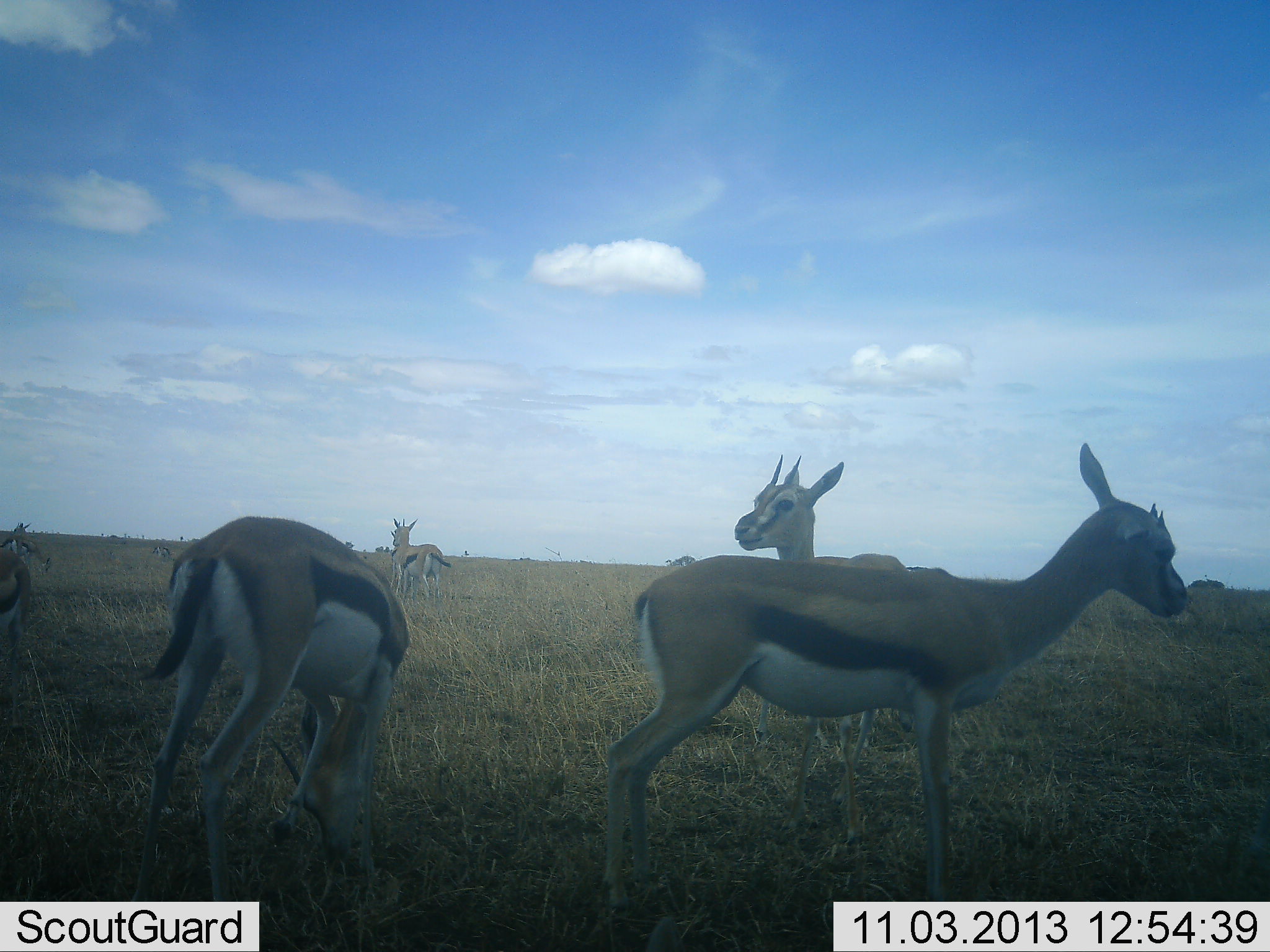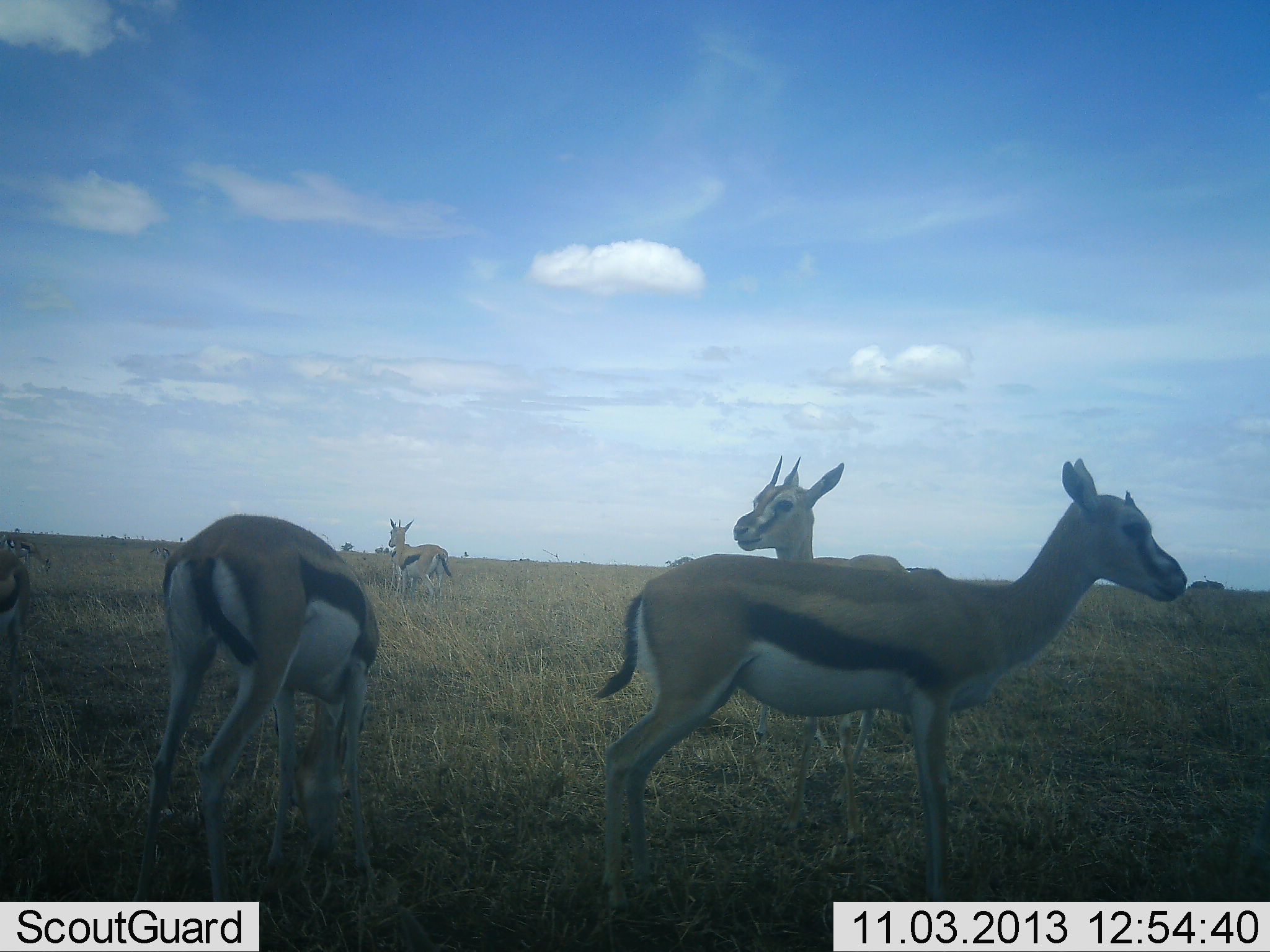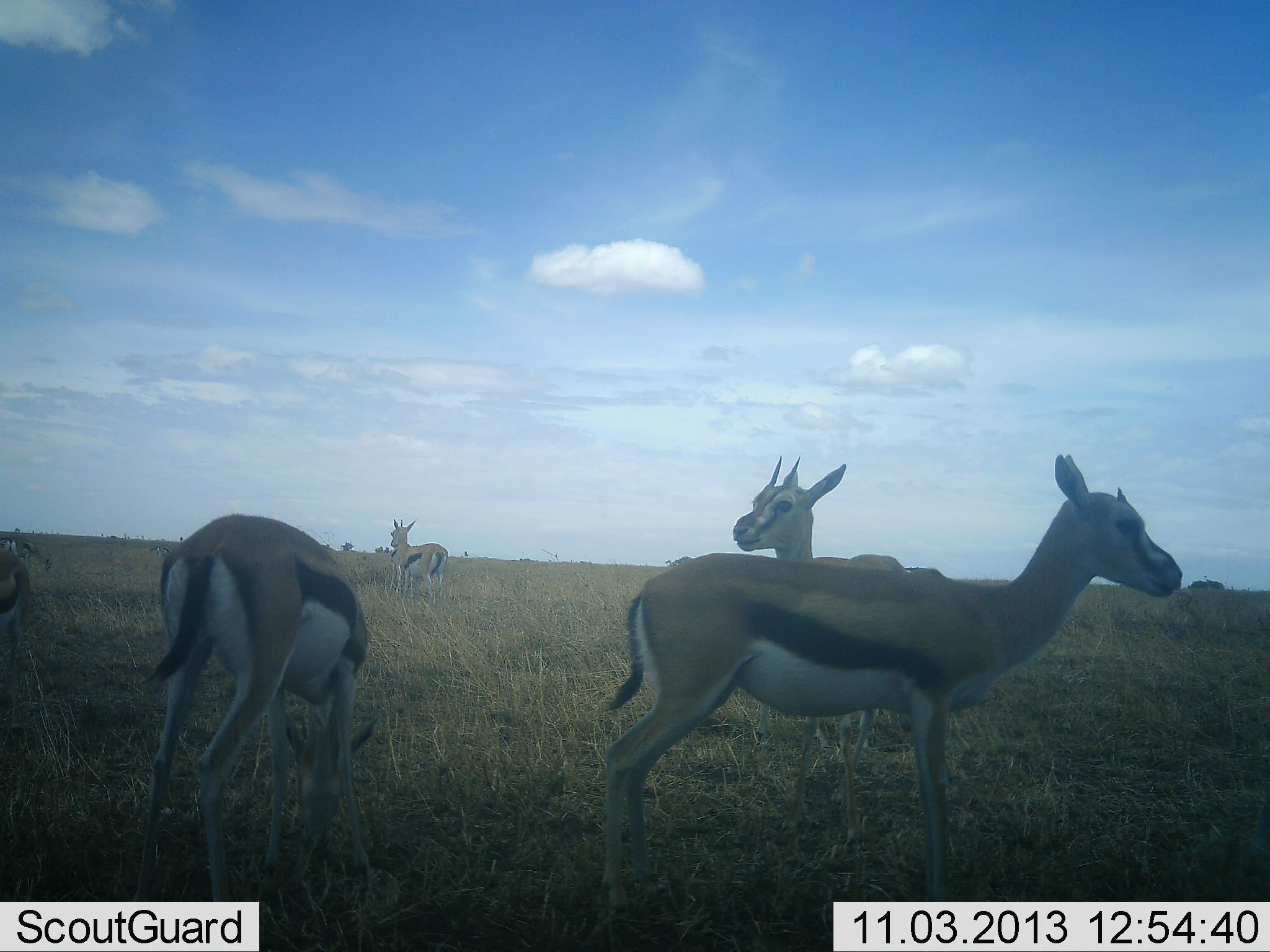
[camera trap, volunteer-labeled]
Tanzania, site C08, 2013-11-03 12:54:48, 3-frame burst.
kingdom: Animalia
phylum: Chordata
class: Mammalia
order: Artiodactyla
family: Bovidae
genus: Eudorcas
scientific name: Eudorcas thomsonii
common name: thomson's gazelle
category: gazellethomsons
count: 6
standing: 100%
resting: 0%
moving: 20%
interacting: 0%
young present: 0%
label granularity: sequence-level